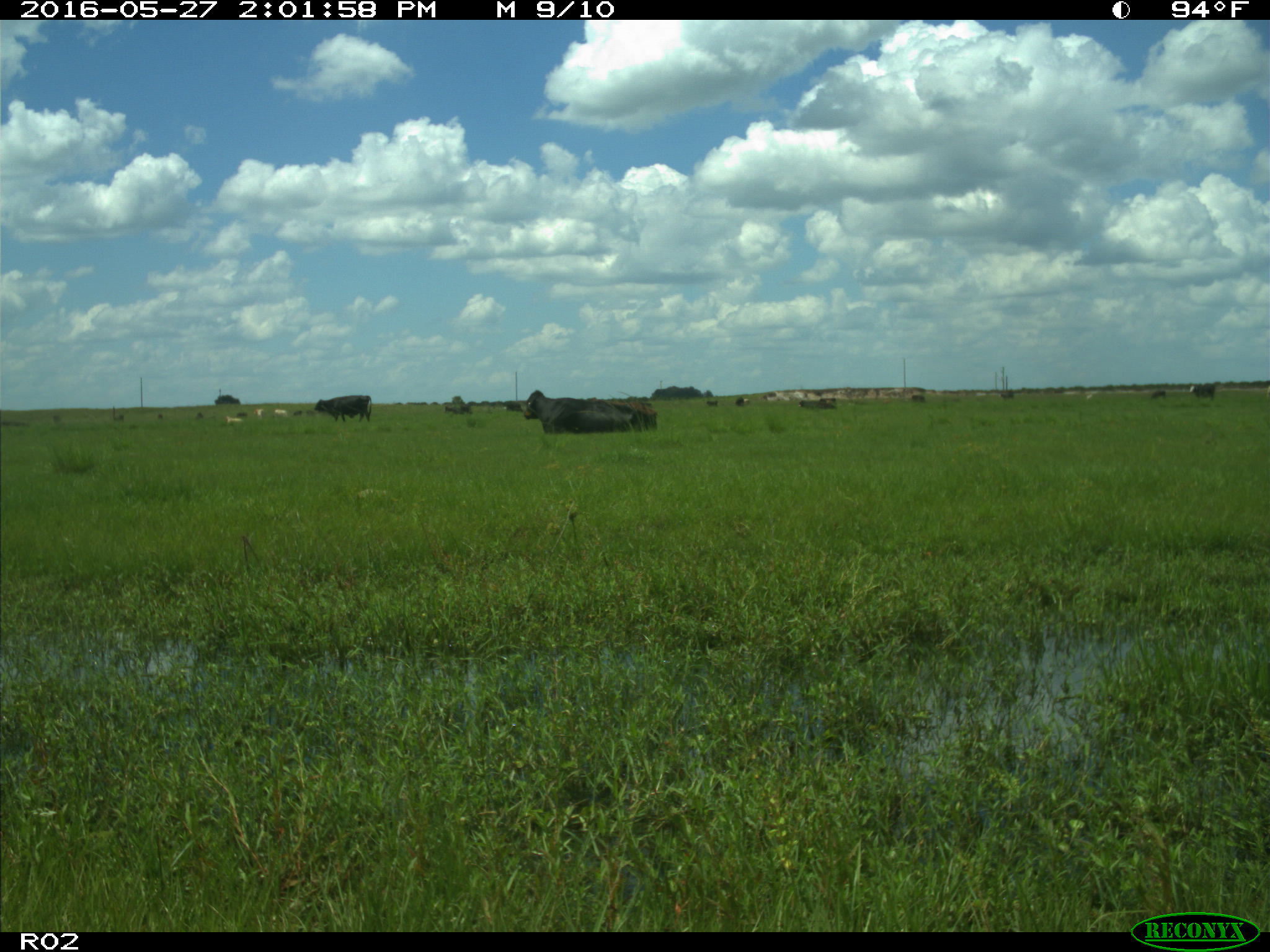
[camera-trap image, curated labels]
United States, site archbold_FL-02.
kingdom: Animalia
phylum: Chordata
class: Mammalia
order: Artiodactyla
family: Bovidae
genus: Bos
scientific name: Bos taurus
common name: domestic cow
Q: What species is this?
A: Bos taurus (domestic cow).